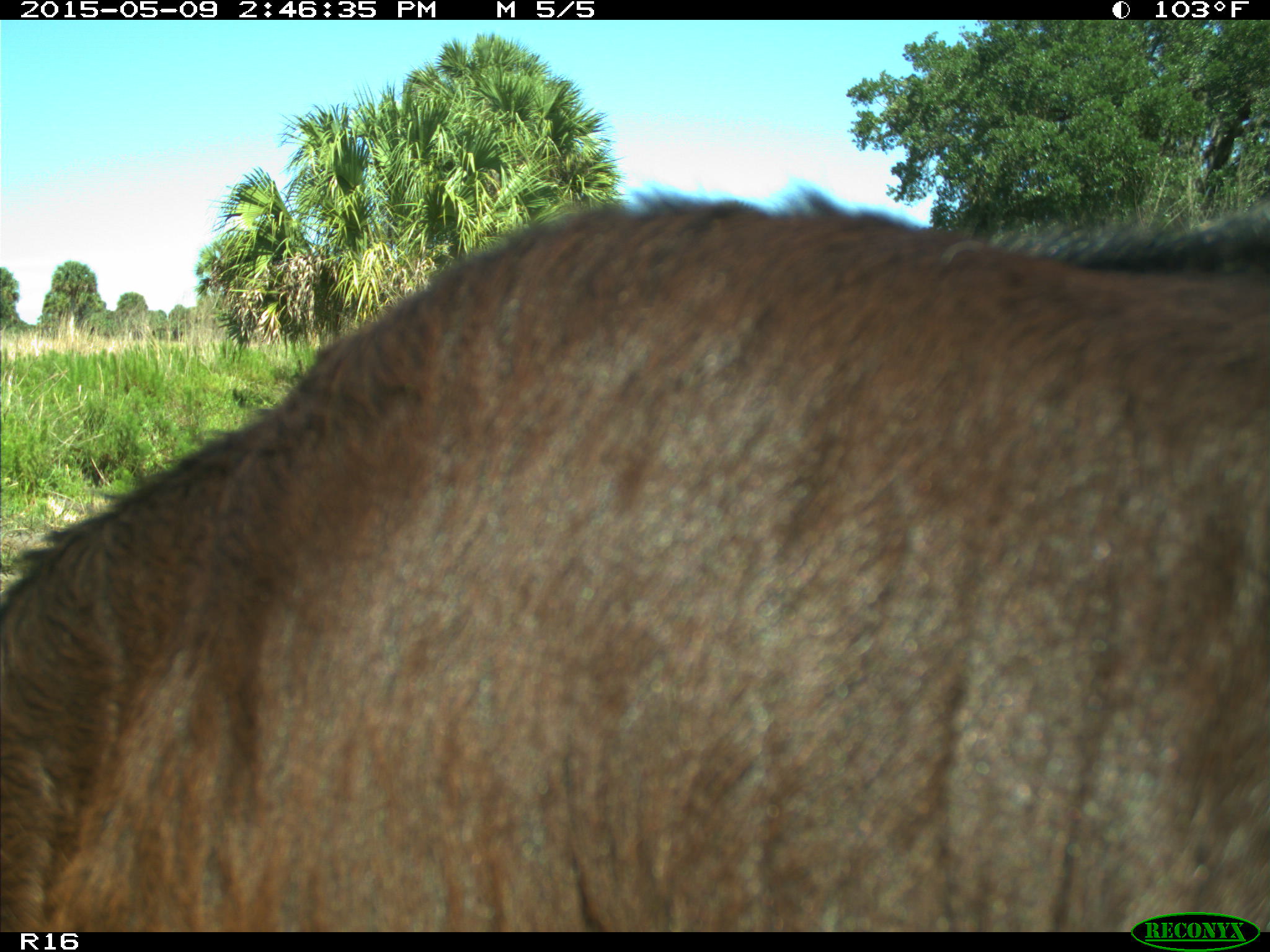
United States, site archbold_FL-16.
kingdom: Animalia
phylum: Chordata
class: Mammalia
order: Artiodactyla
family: Bovidae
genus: Bos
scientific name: Bos taurus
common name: domestic cow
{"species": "Bos taurus (domestic cow)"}